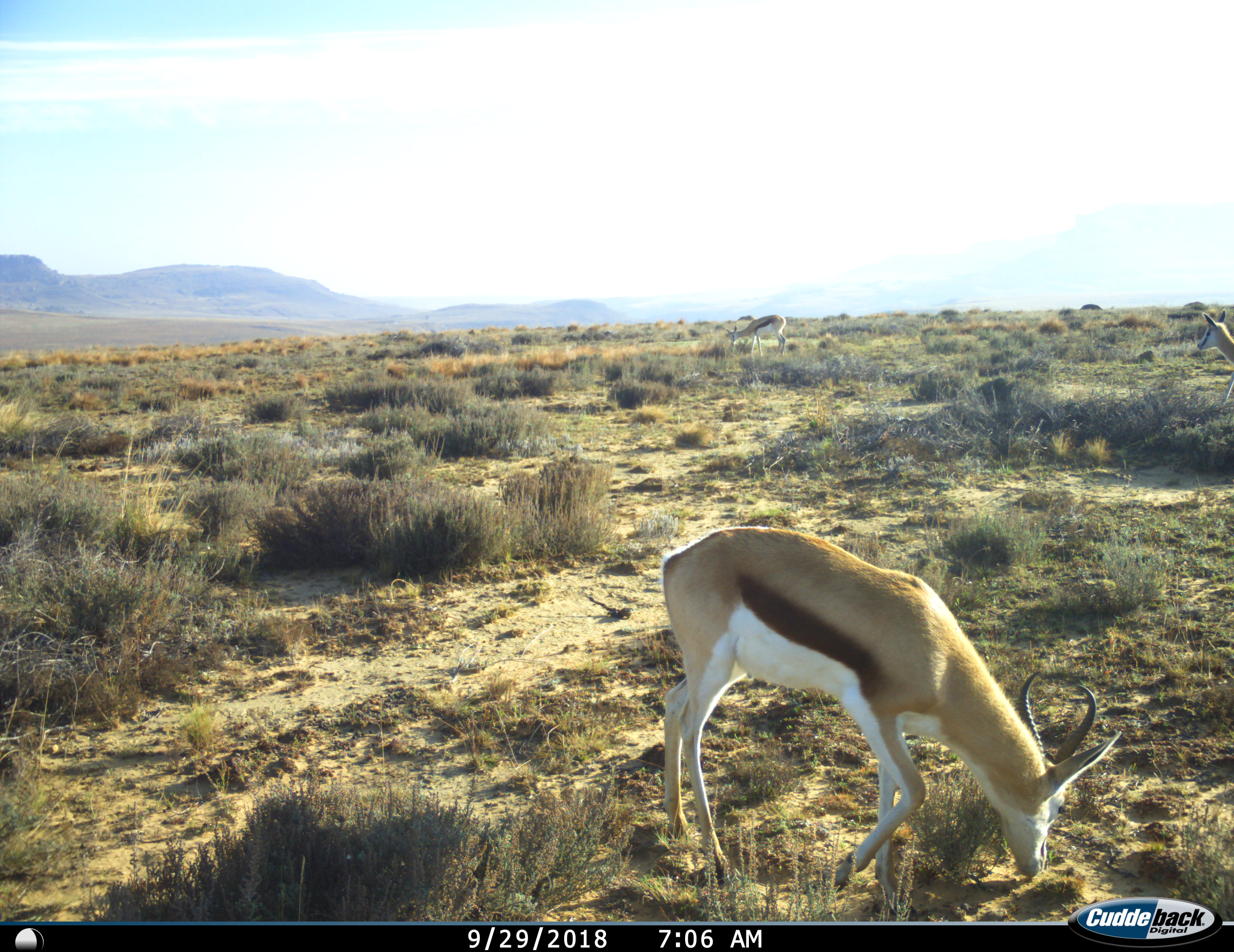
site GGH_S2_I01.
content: unidentified animal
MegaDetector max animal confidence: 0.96